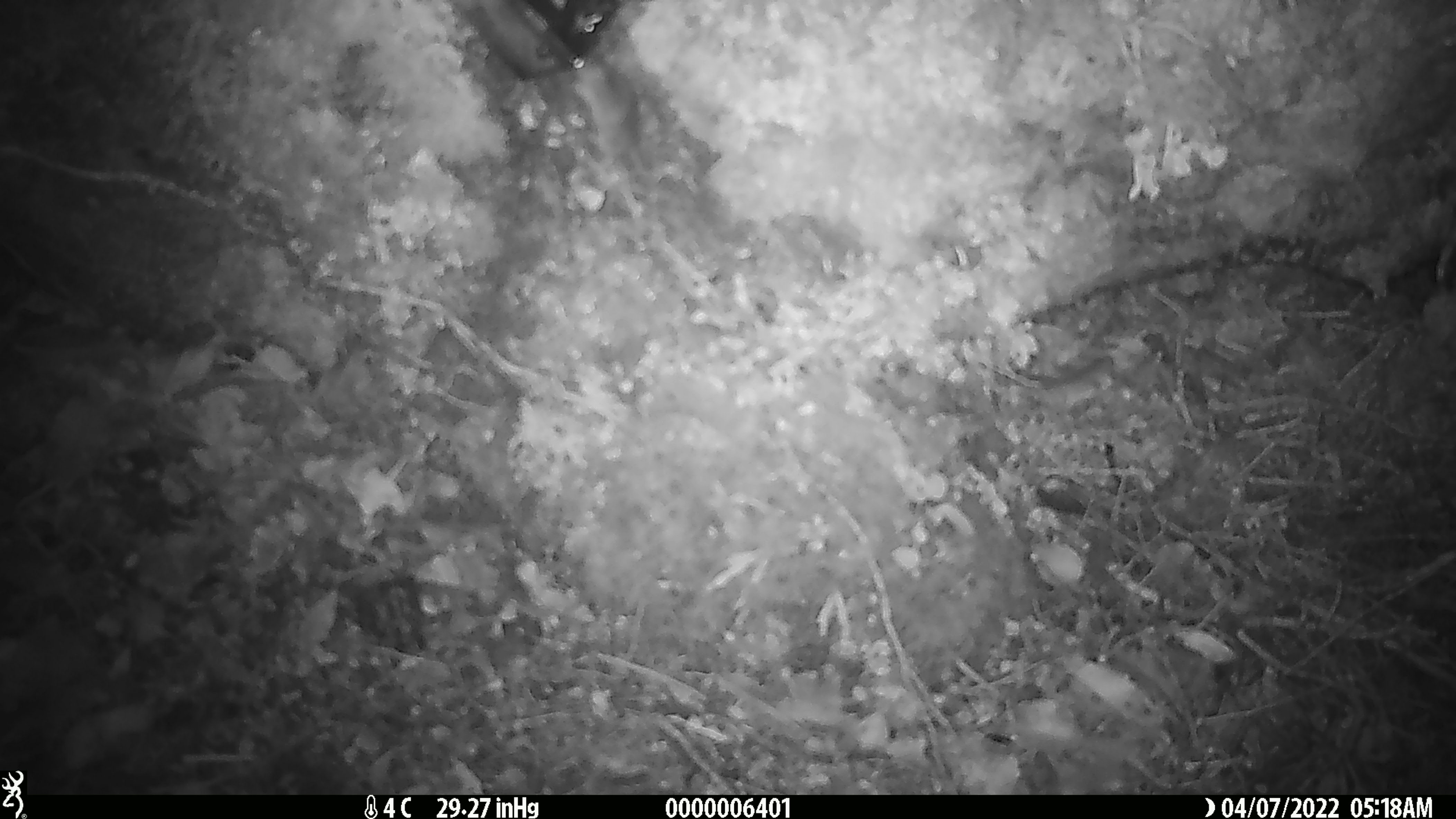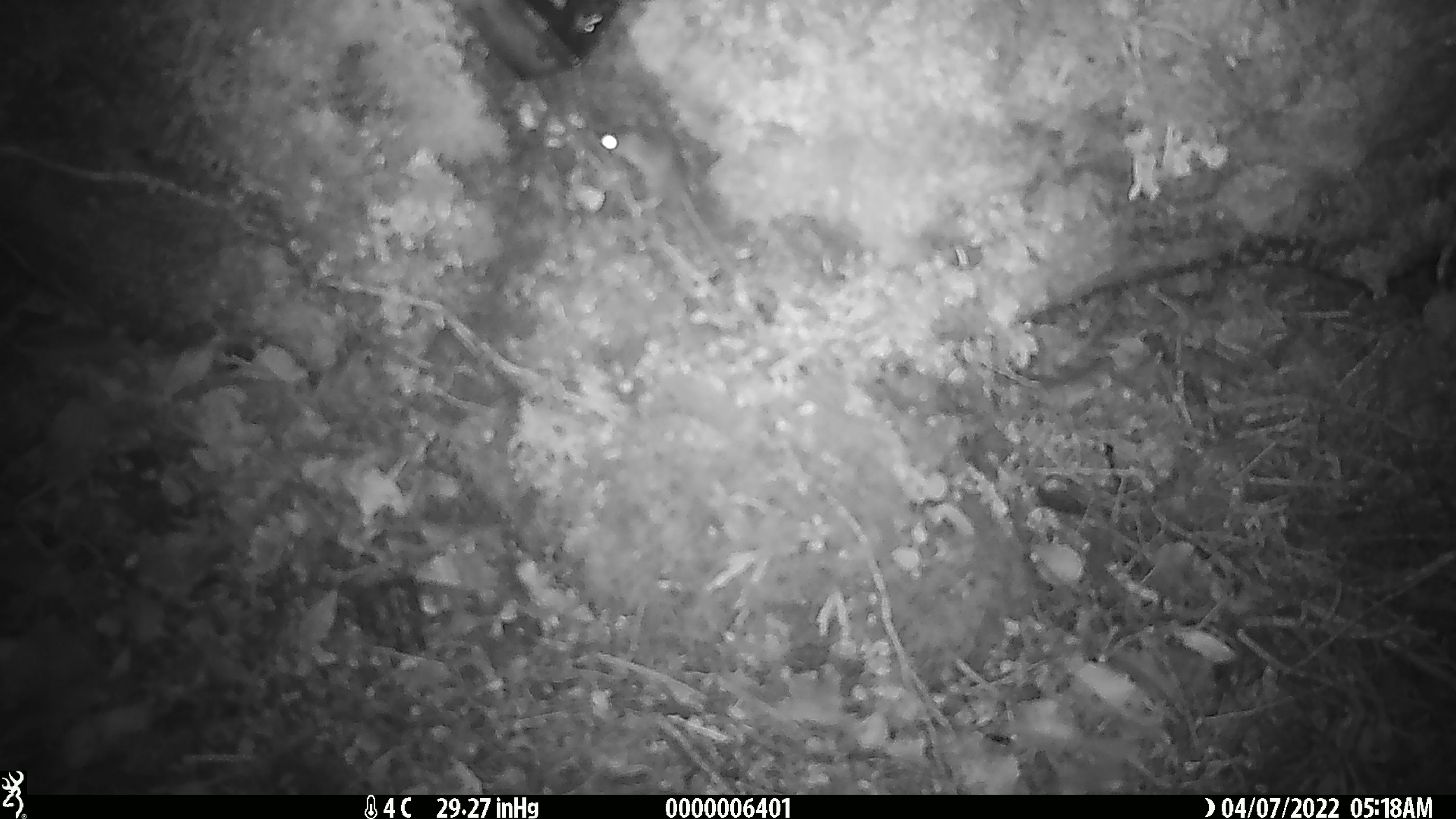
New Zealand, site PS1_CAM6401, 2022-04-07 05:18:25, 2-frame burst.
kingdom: Animalia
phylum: Chordata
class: Mammalia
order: Rodentia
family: Muridae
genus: Mus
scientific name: Mus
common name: mouse